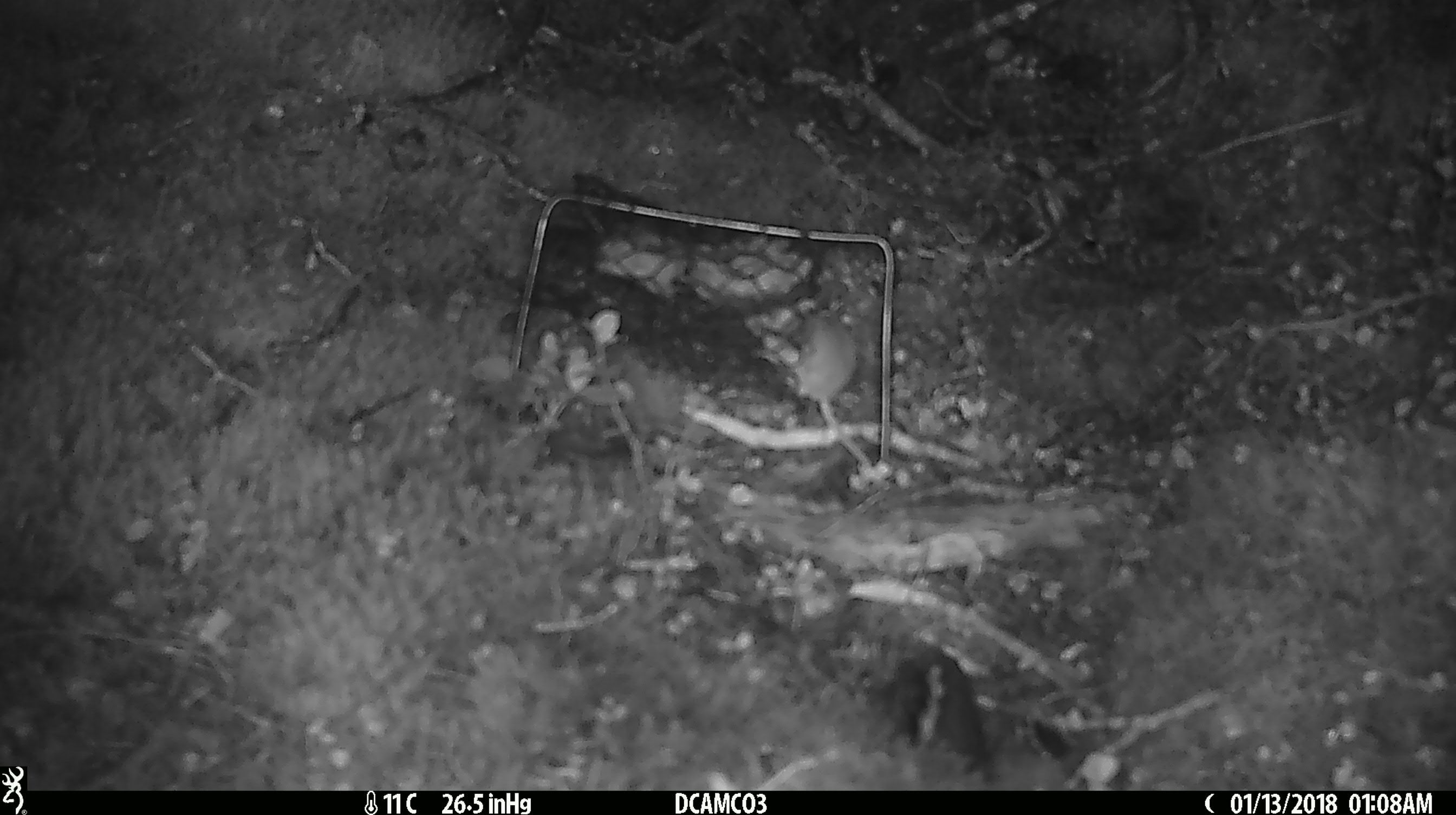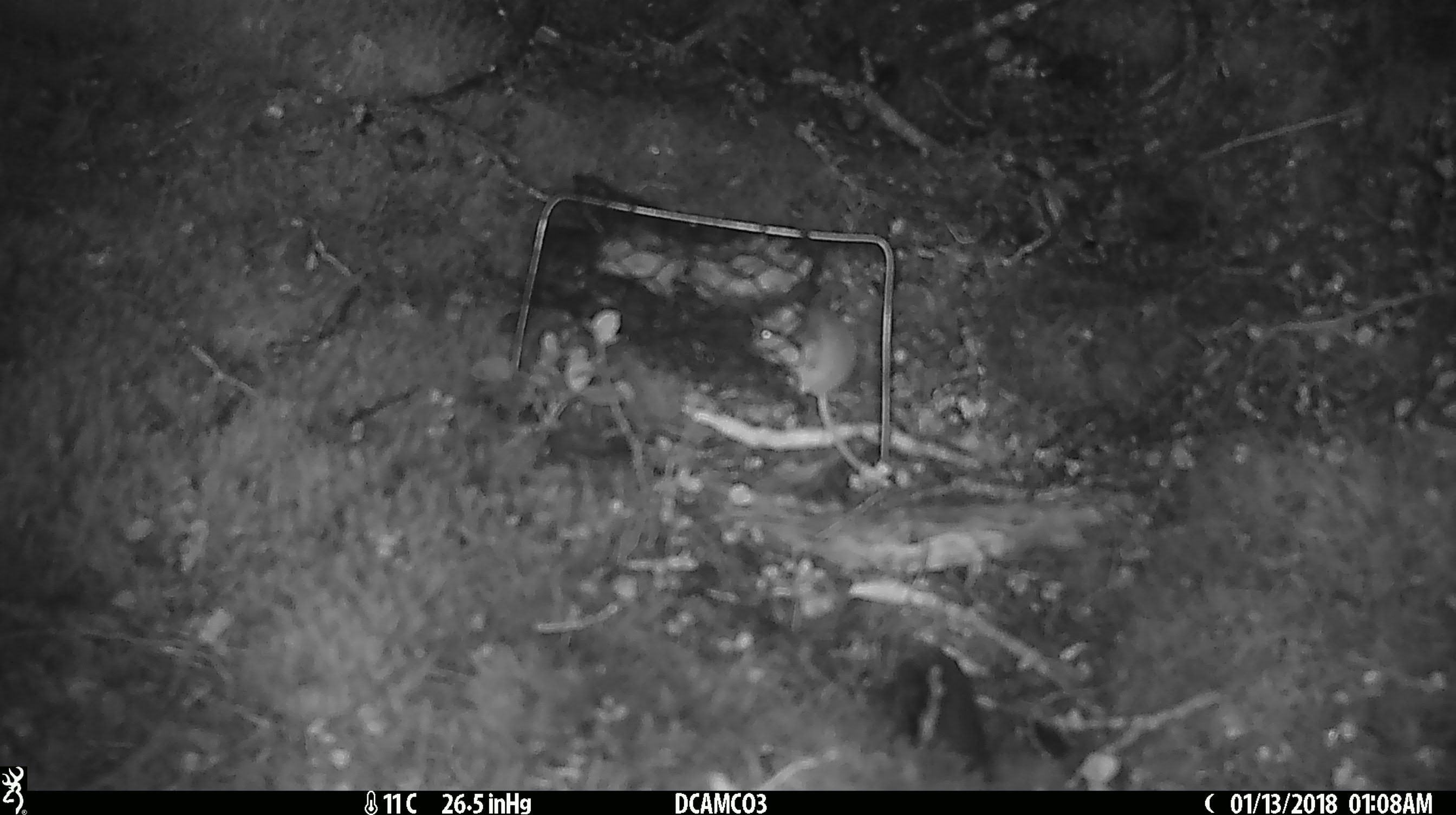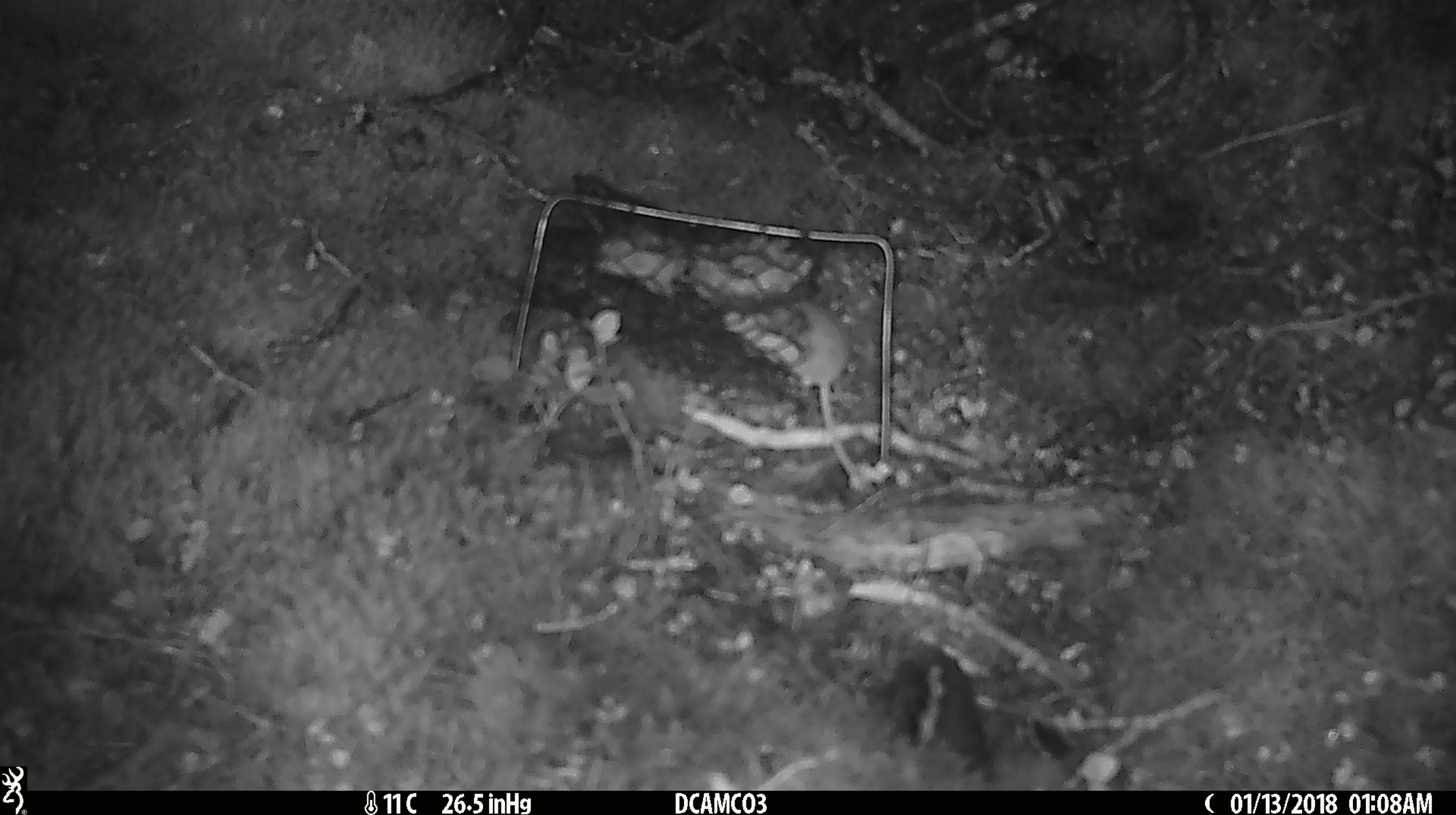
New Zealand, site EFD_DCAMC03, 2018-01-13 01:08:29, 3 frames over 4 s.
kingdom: Animalia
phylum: Chordata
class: Mammalia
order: Rodentia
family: Muridae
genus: Mus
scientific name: Mus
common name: mouse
Mouse (Mus).